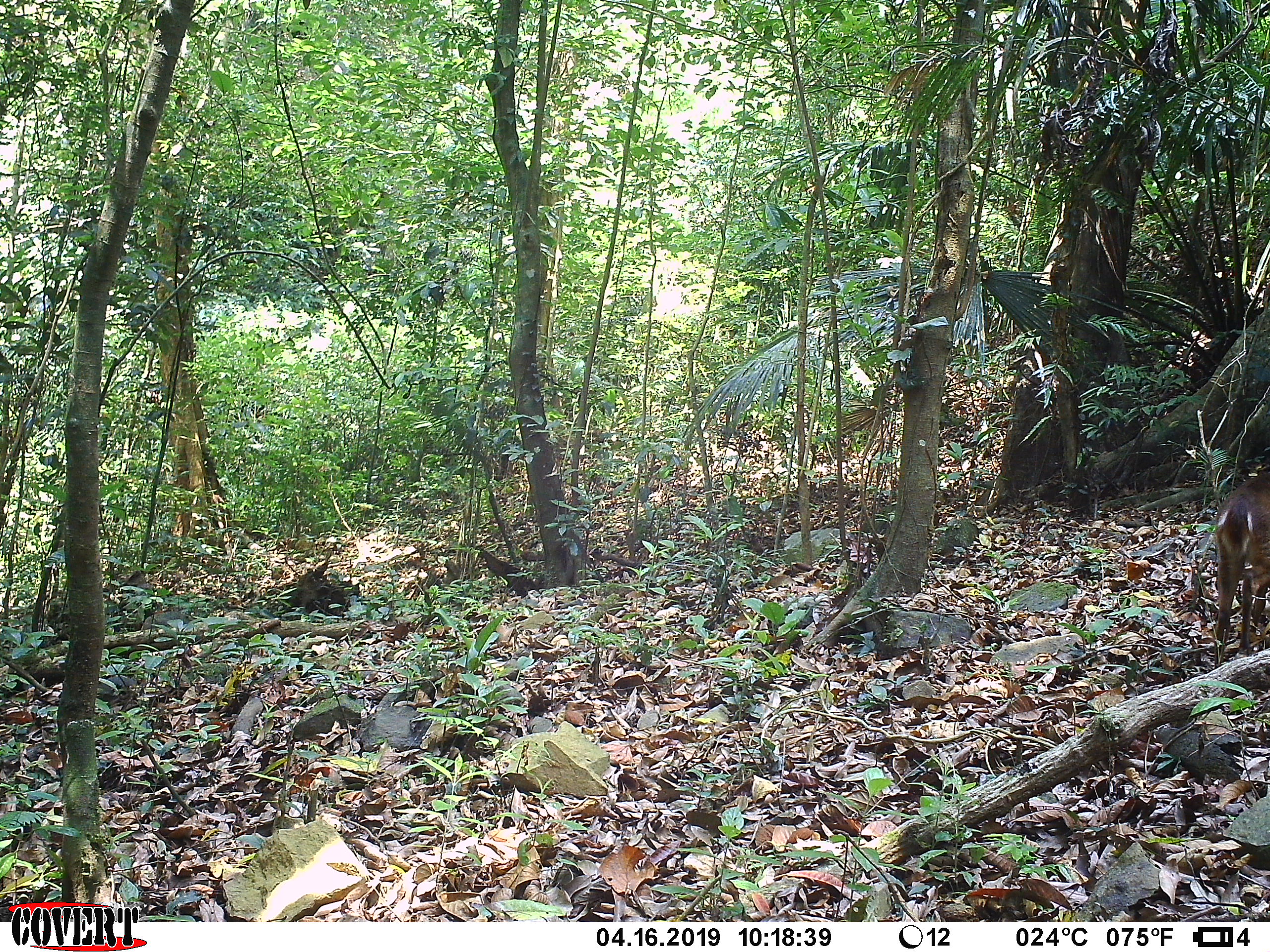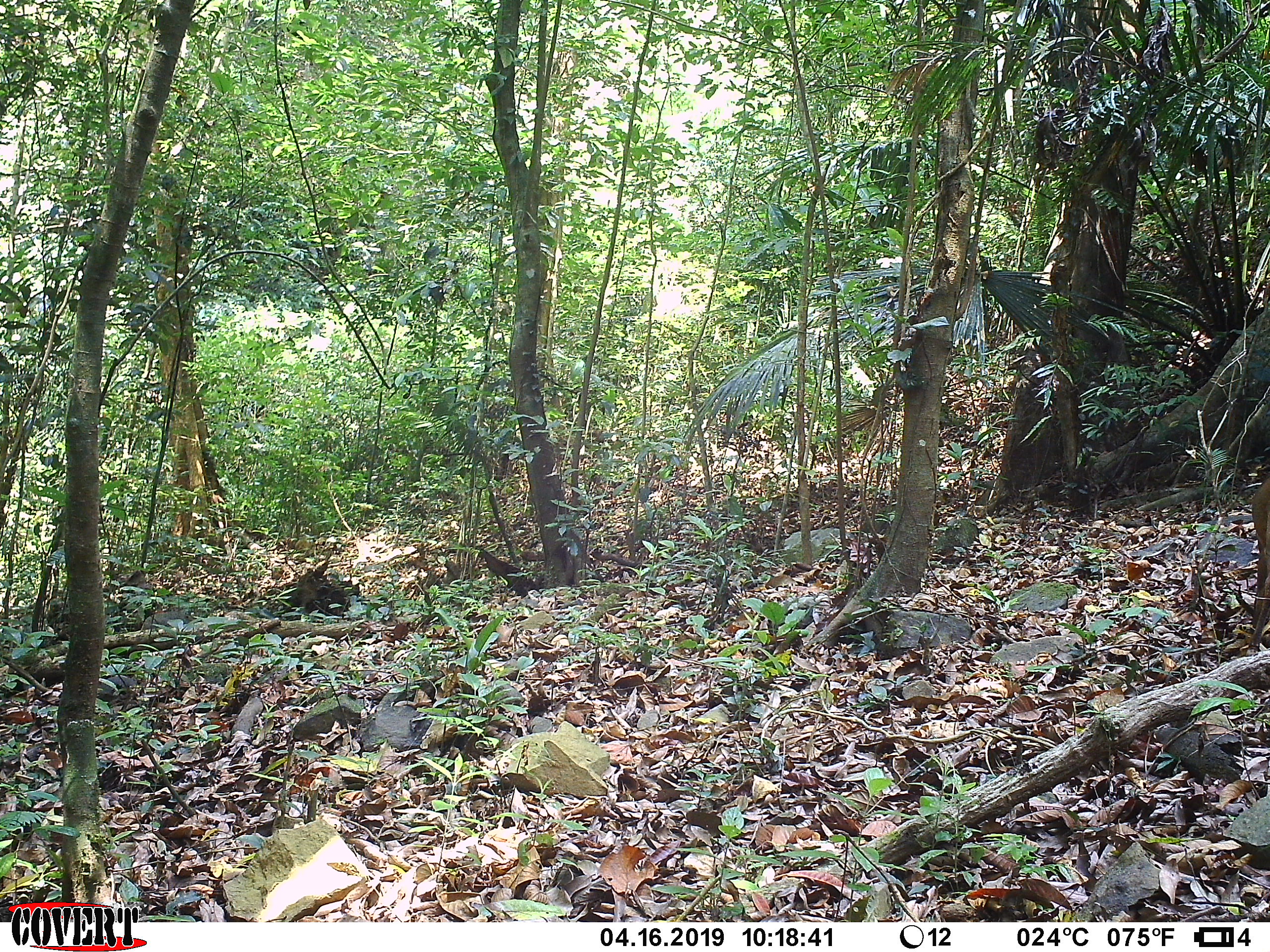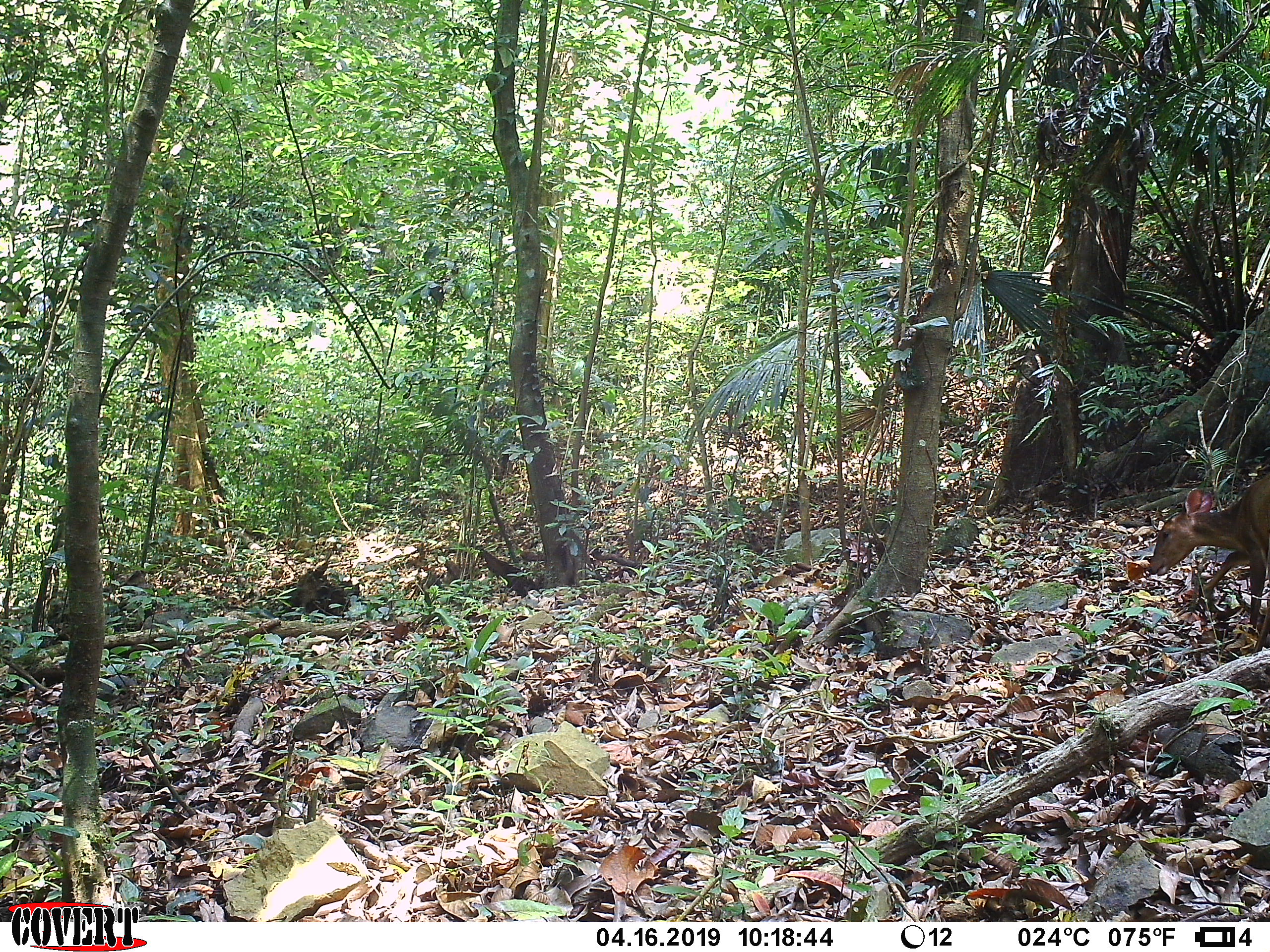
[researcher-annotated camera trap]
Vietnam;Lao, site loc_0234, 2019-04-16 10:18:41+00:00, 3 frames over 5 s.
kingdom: Animalia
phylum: Chordata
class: Mammalia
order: Artiodactyla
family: Cervidae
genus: Muntiacus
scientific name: Muntiacus vuquangensis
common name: large-antlered muntjac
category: large antlered muntjac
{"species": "large antlered muntjac (large-antlered muntjac) (Muntiacus vuquangensis)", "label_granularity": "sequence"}